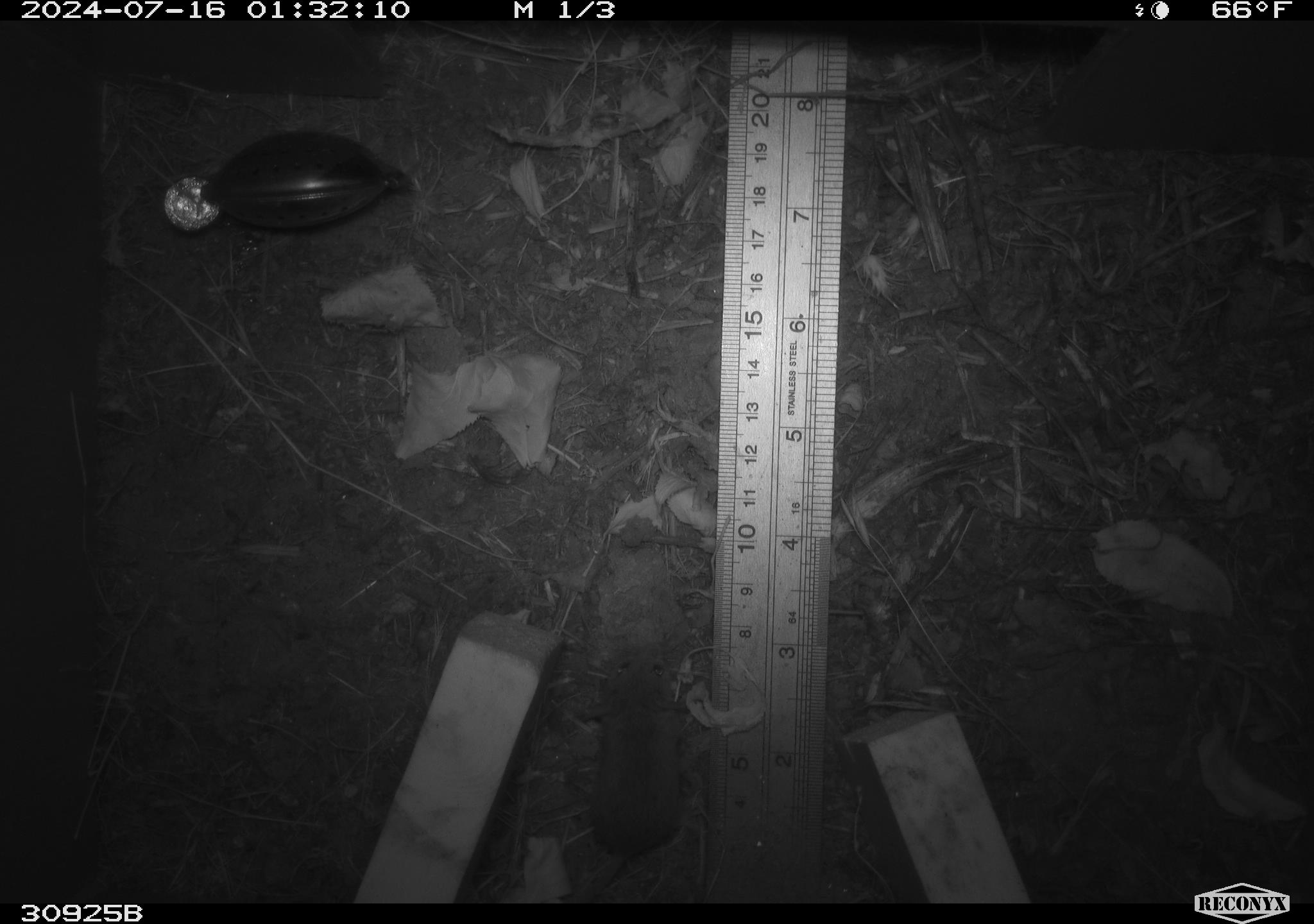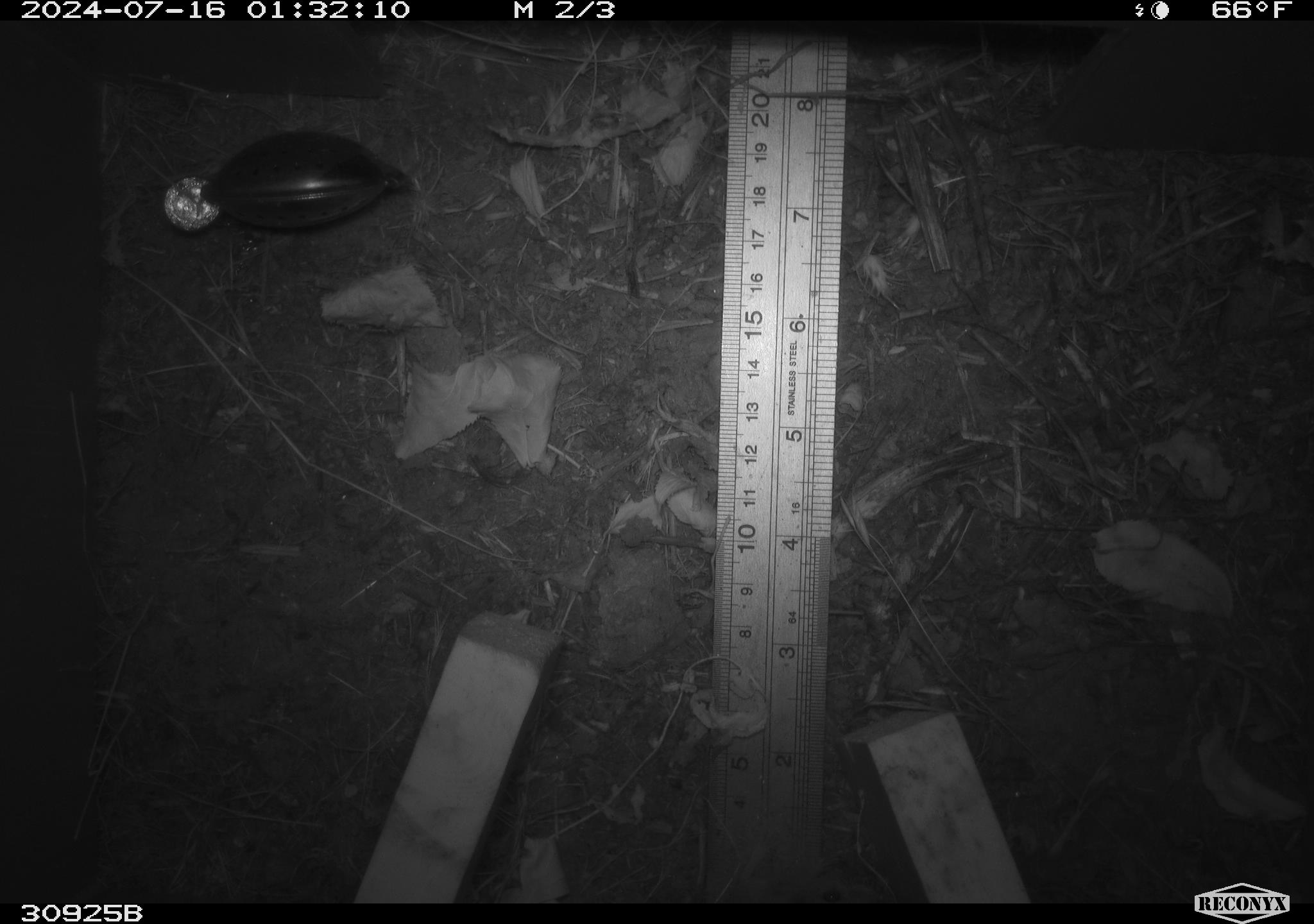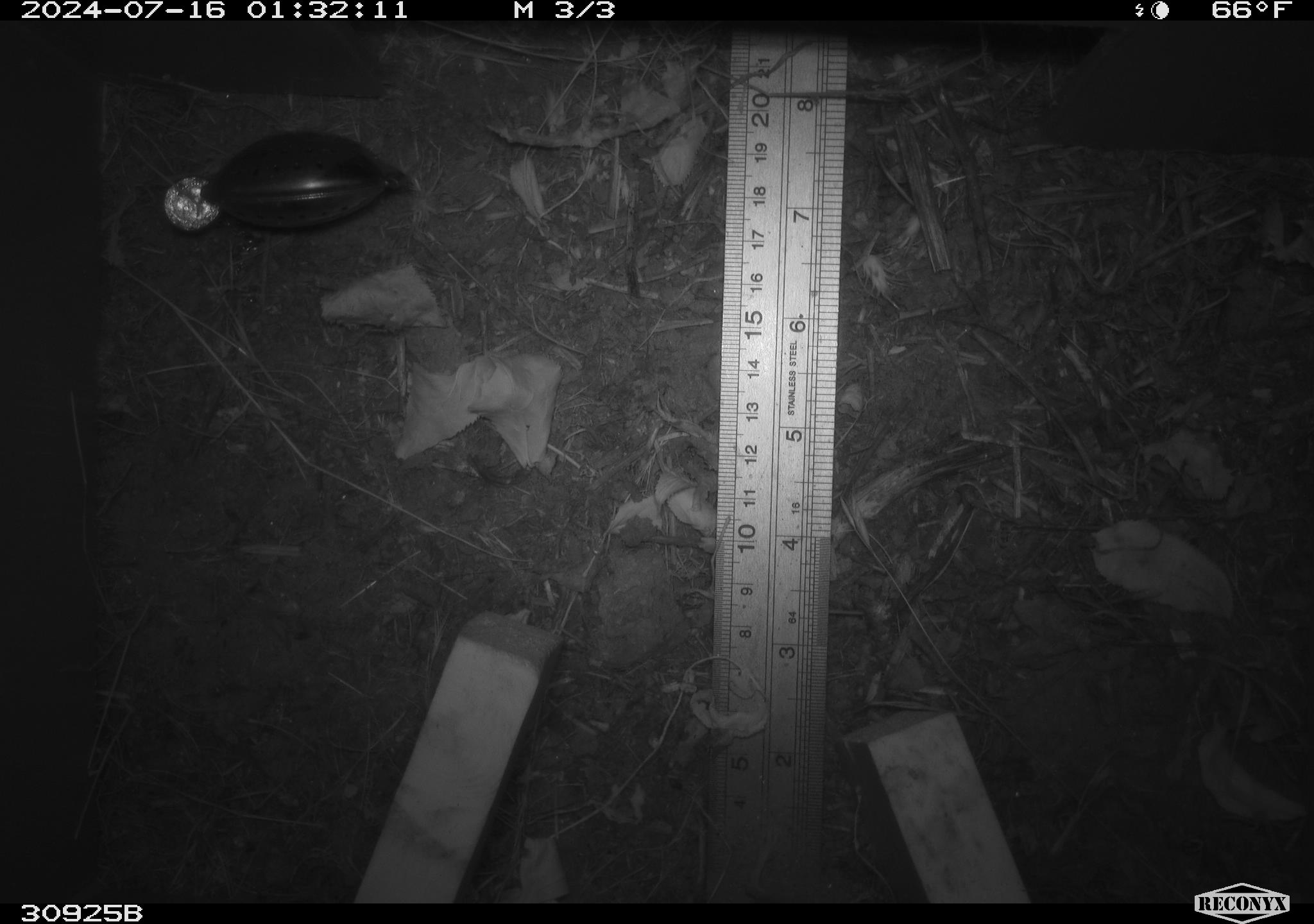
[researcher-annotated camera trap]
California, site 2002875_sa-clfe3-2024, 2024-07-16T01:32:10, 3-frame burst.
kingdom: Animalia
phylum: Chordata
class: Mammalia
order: Rodentia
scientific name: Rodentia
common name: mouse species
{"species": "mouse species (Rodentia)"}